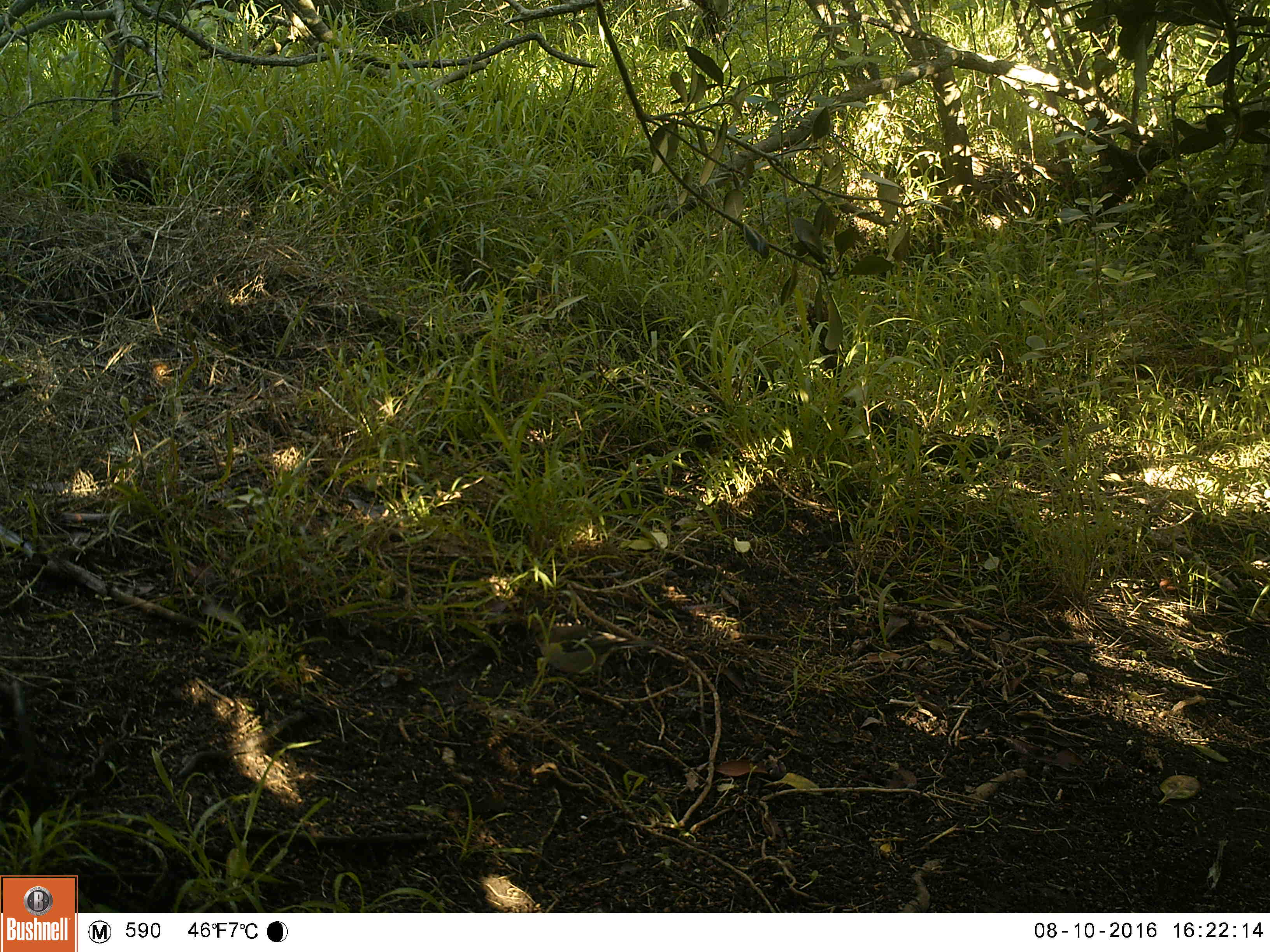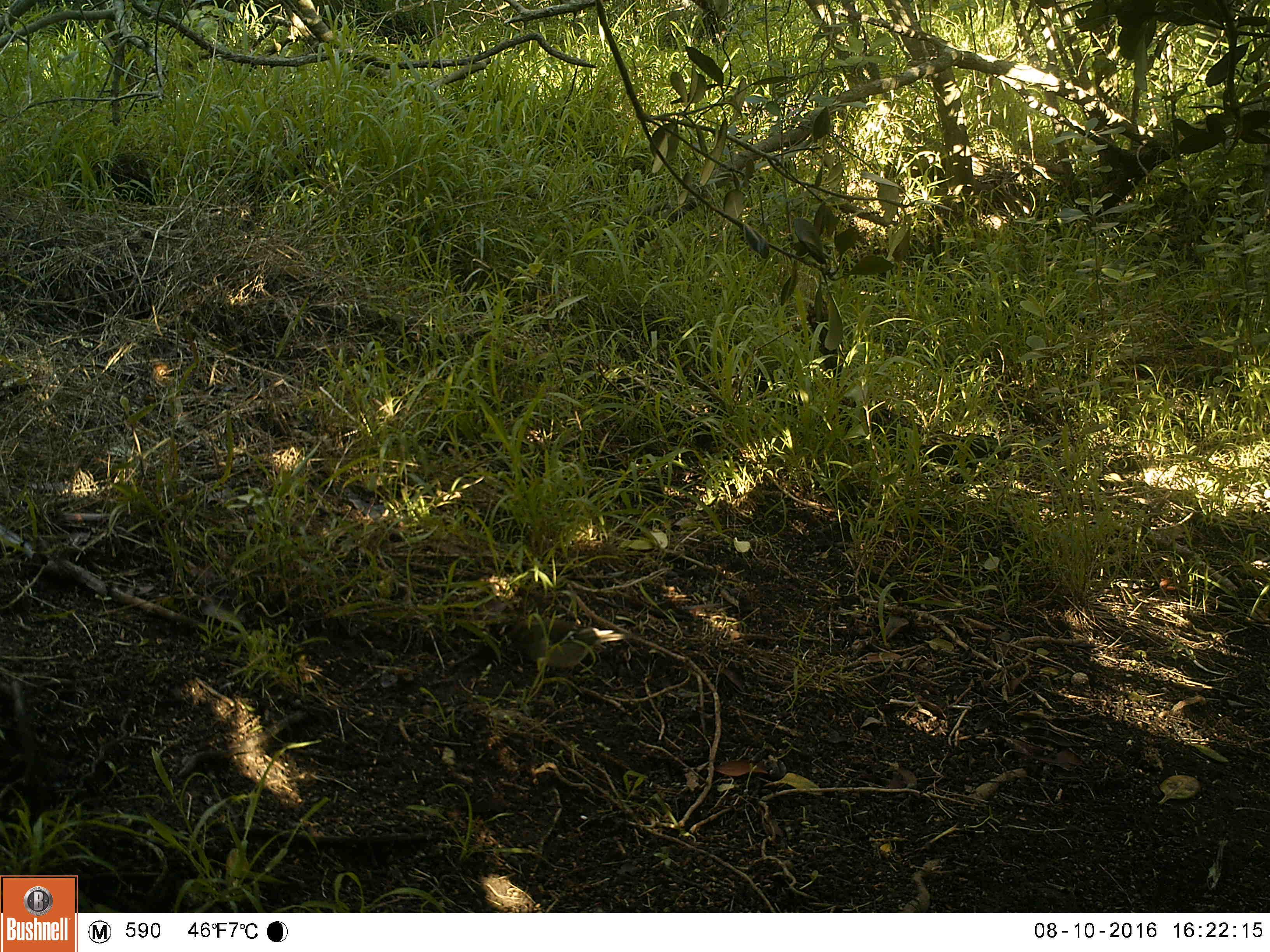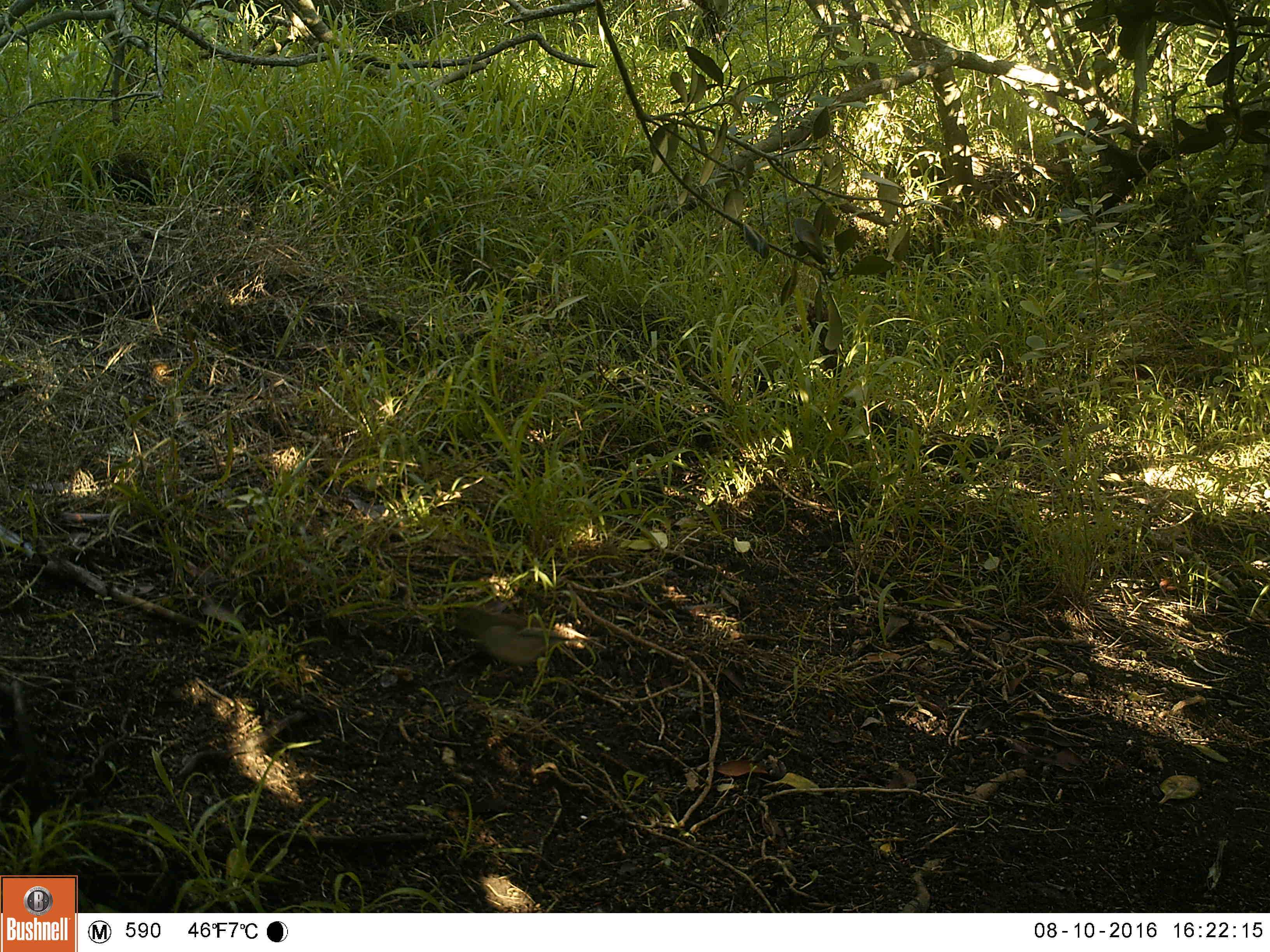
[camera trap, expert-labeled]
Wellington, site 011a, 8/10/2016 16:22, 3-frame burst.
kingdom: Animalia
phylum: Chordata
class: Aves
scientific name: Aves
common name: bird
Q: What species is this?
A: Bird (Aves).